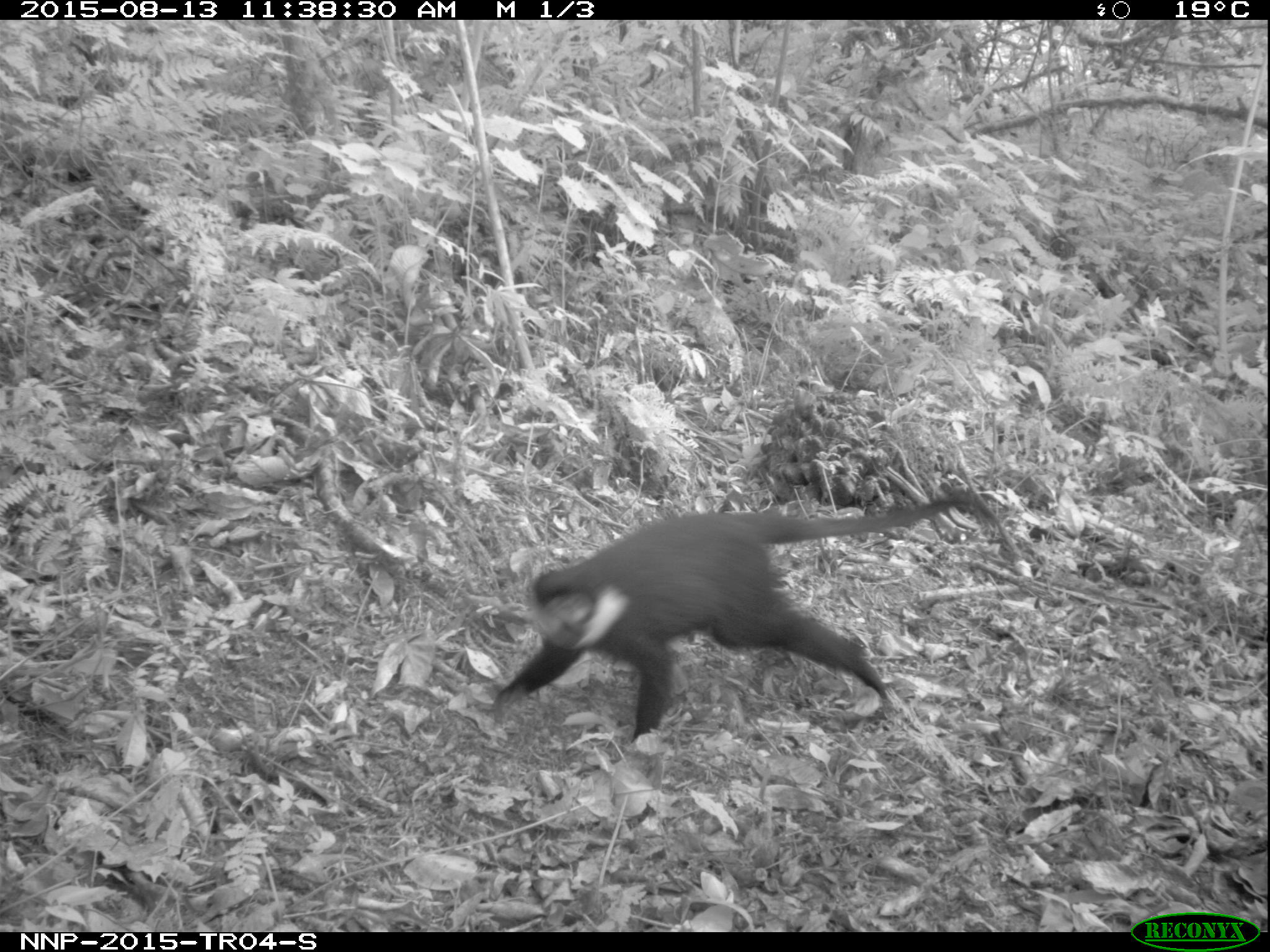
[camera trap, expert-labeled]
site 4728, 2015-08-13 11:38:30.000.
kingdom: Animalia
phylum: Chordata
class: Mammalia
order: Primates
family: Cercopithecidae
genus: Allochrocebus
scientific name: Allochrocebus lhoesti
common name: l'hoest's monkey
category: cercopithecus lhoesti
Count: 1.